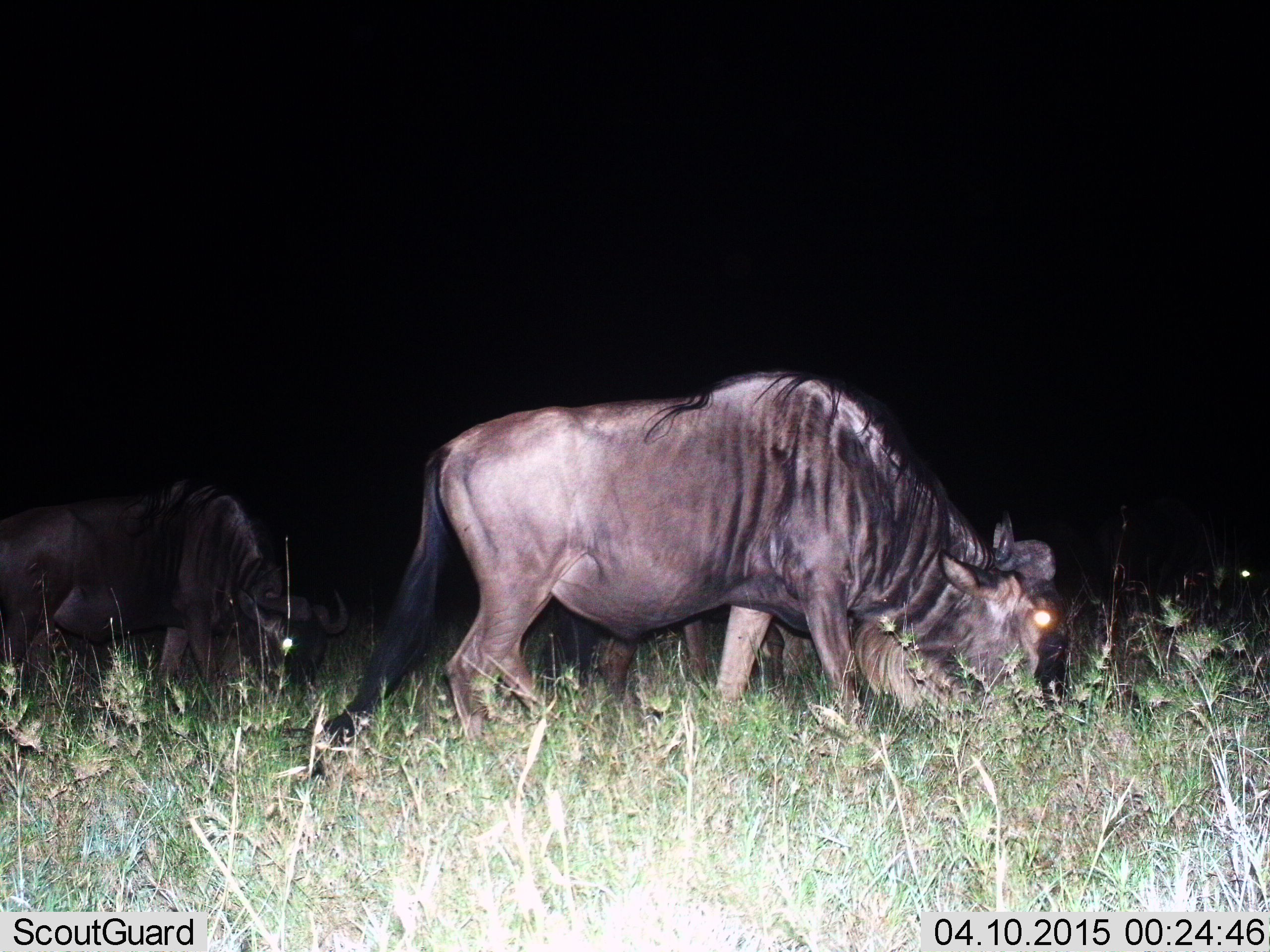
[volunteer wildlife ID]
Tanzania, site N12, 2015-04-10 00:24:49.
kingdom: Animalia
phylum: Chordata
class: Mammalia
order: Artiodactyla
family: Bovidae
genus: Connochaetes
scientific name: Connochaetes taurinus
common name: blue wildebeest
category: wildebeest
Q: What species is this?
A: Wildebeest (blue wildebeest) (Connochaetes taurinus).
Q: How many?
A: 3.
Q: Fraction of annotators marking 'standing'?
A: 30%.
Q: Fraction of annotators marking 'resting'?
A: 10%.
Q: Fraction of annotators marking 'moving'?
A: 10%.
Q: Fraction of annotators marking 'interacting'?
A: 0%.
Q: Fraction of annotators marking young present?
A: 0%.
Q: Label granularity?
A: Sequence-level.